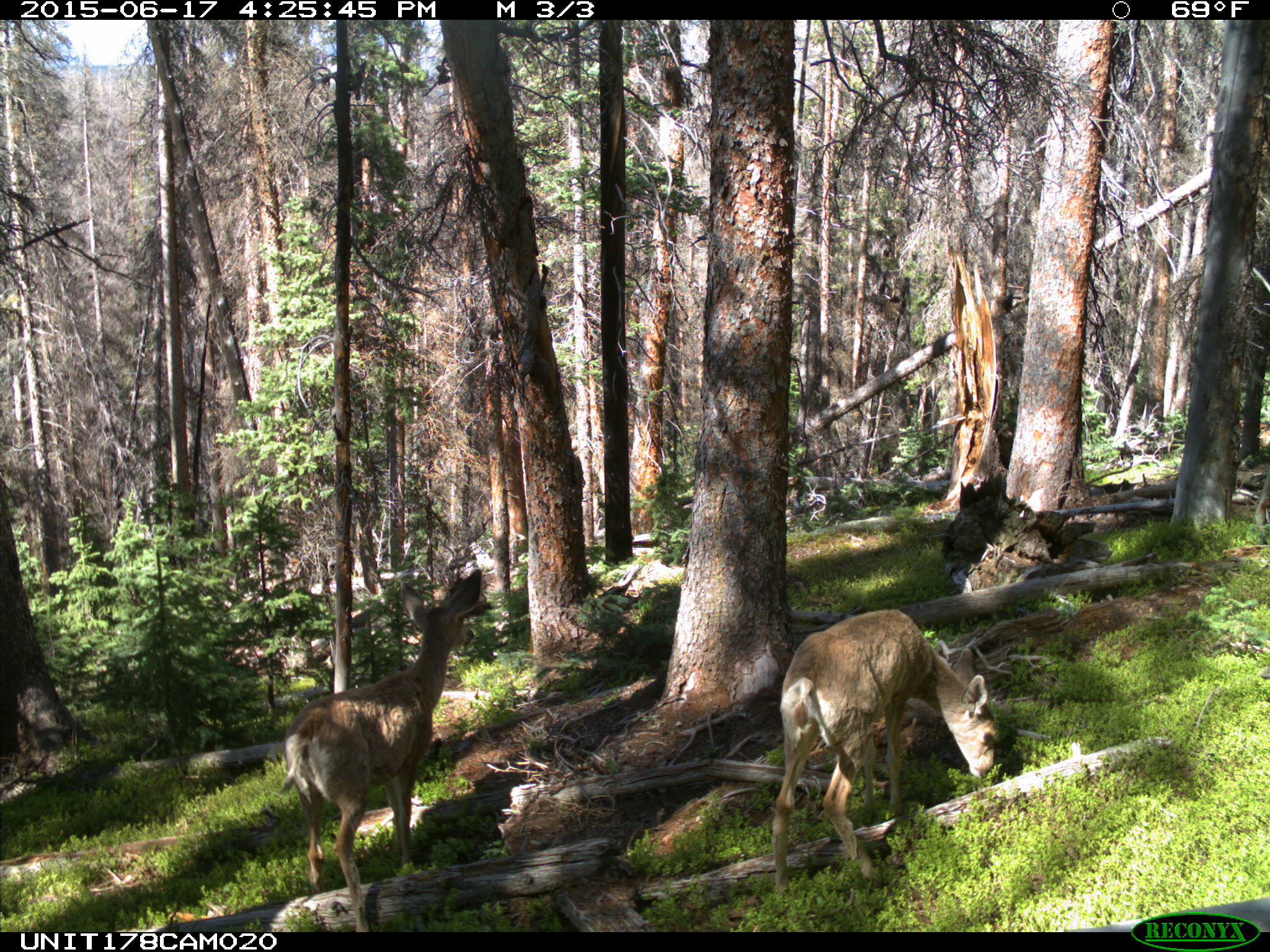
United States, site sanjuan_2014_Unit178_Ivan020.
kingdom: Animalia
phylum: Chordata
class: Mammalia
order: Artiodactyla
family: Cervidae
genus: Odocoileus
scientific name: Odocoileus hemionus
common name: mule deer